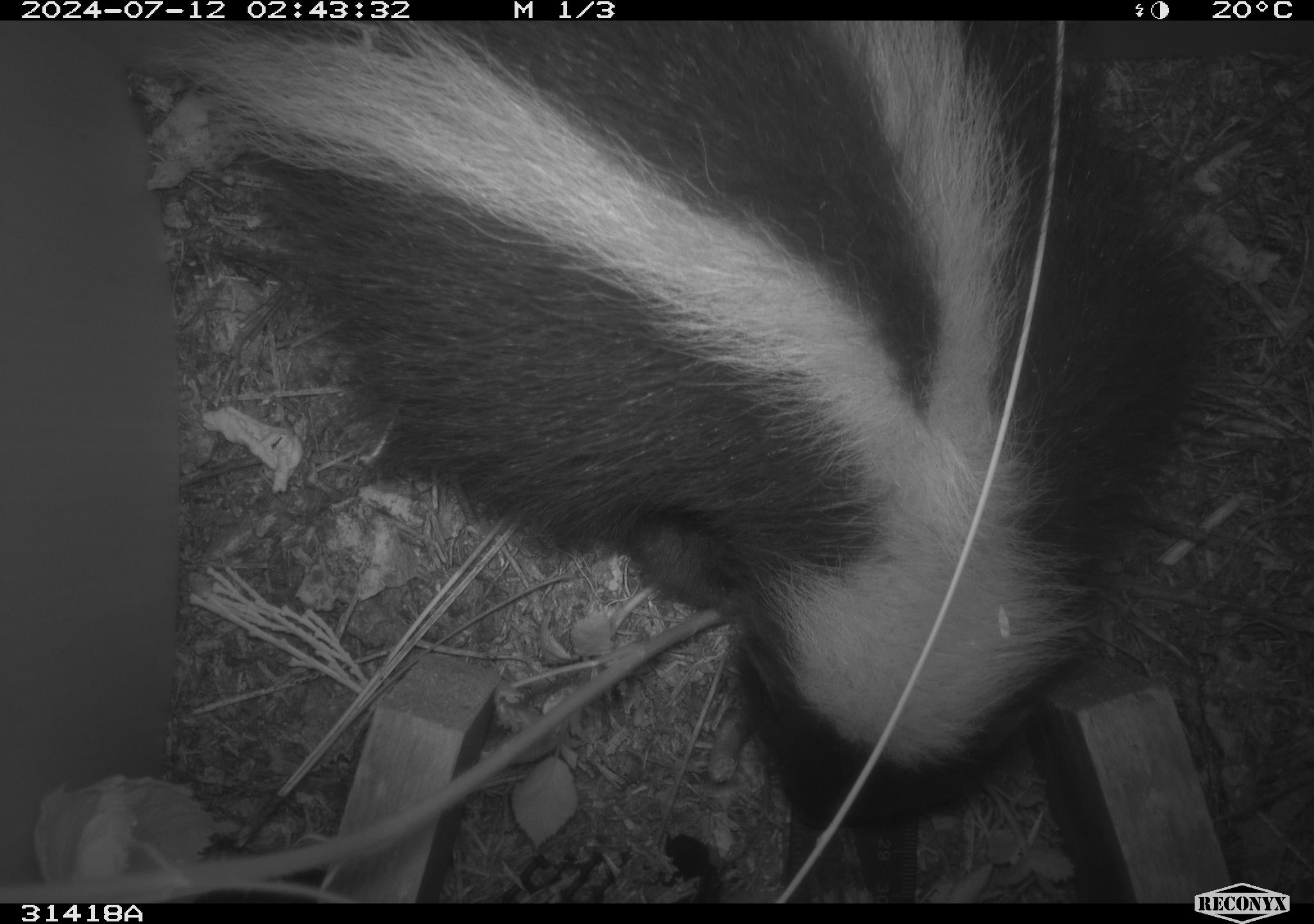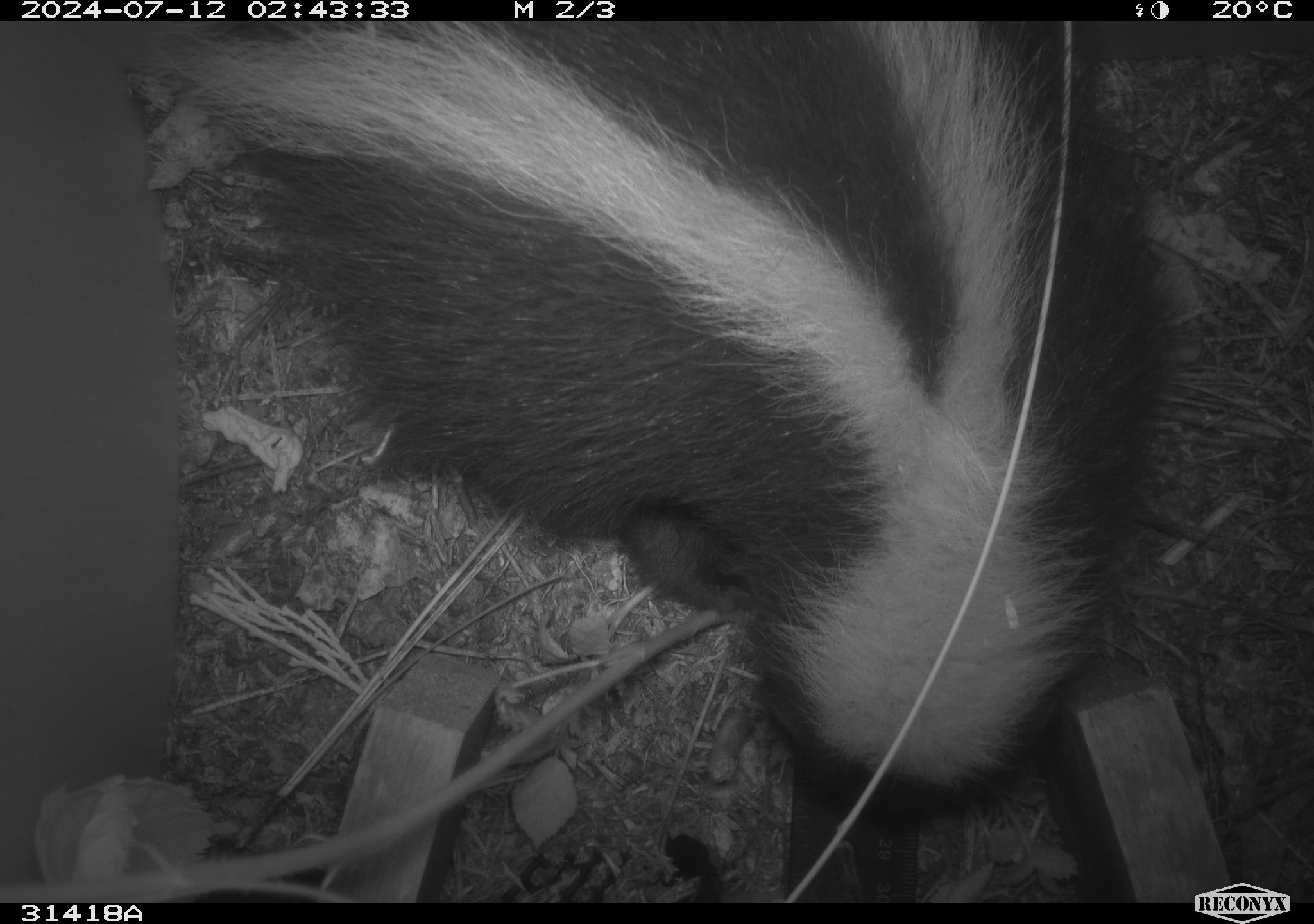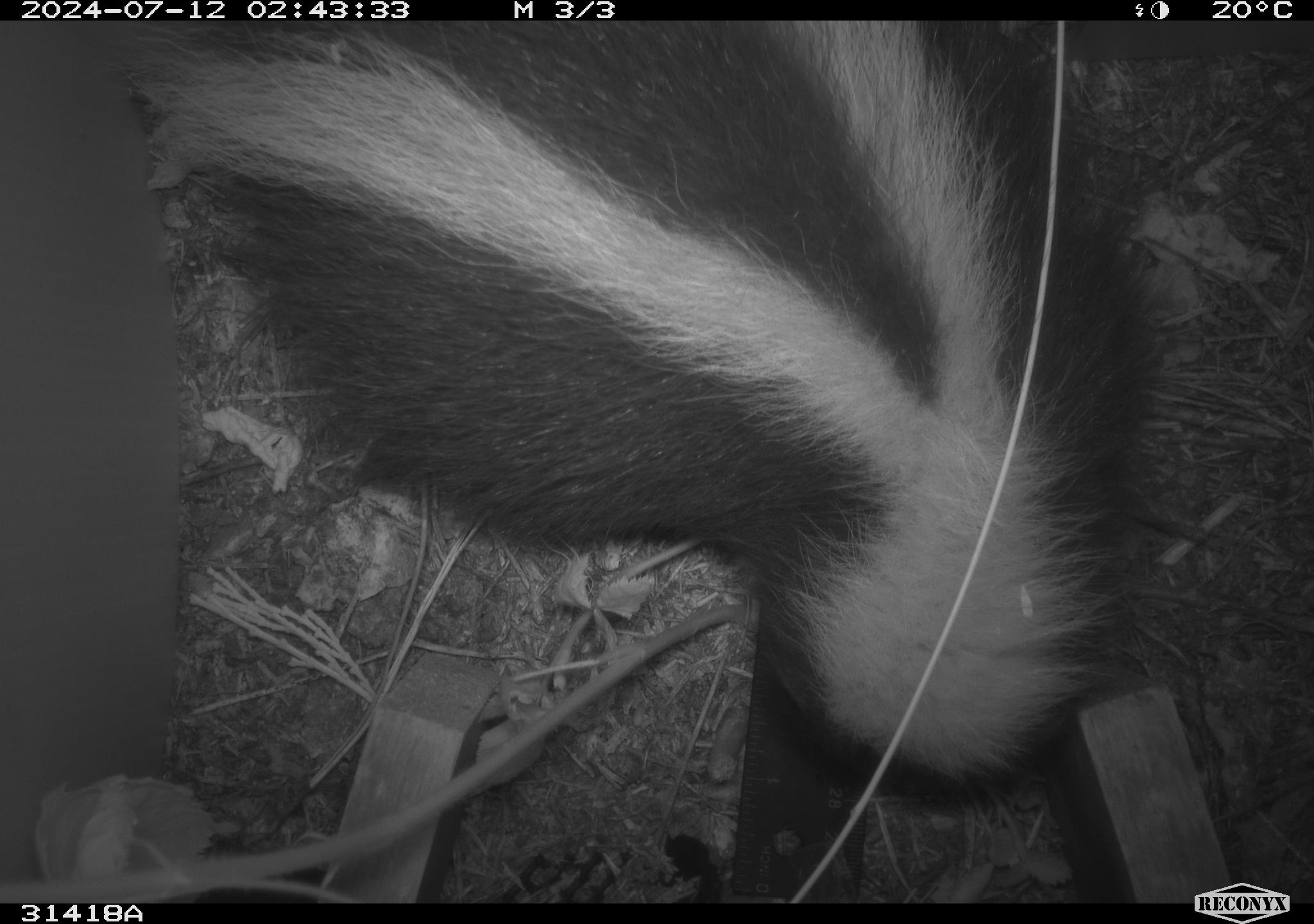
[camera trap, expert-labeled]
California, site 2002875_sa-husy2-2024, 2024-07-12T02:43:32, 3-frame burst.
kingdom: Animalia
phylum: Chordata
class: Mammalia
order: Carnivora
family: Mephitidae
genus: Mephitis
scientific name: Mephitis mephitis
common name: striped skunk